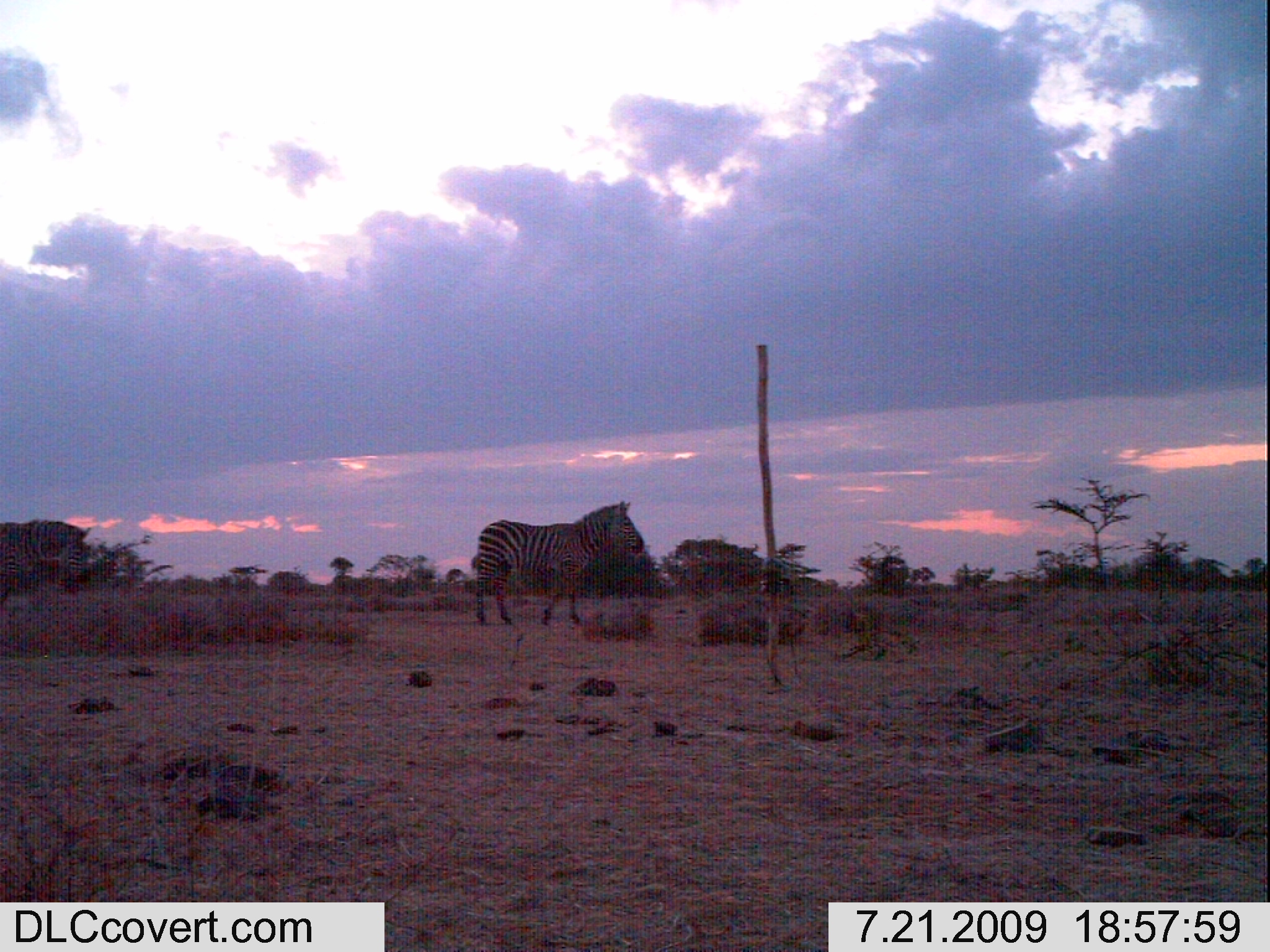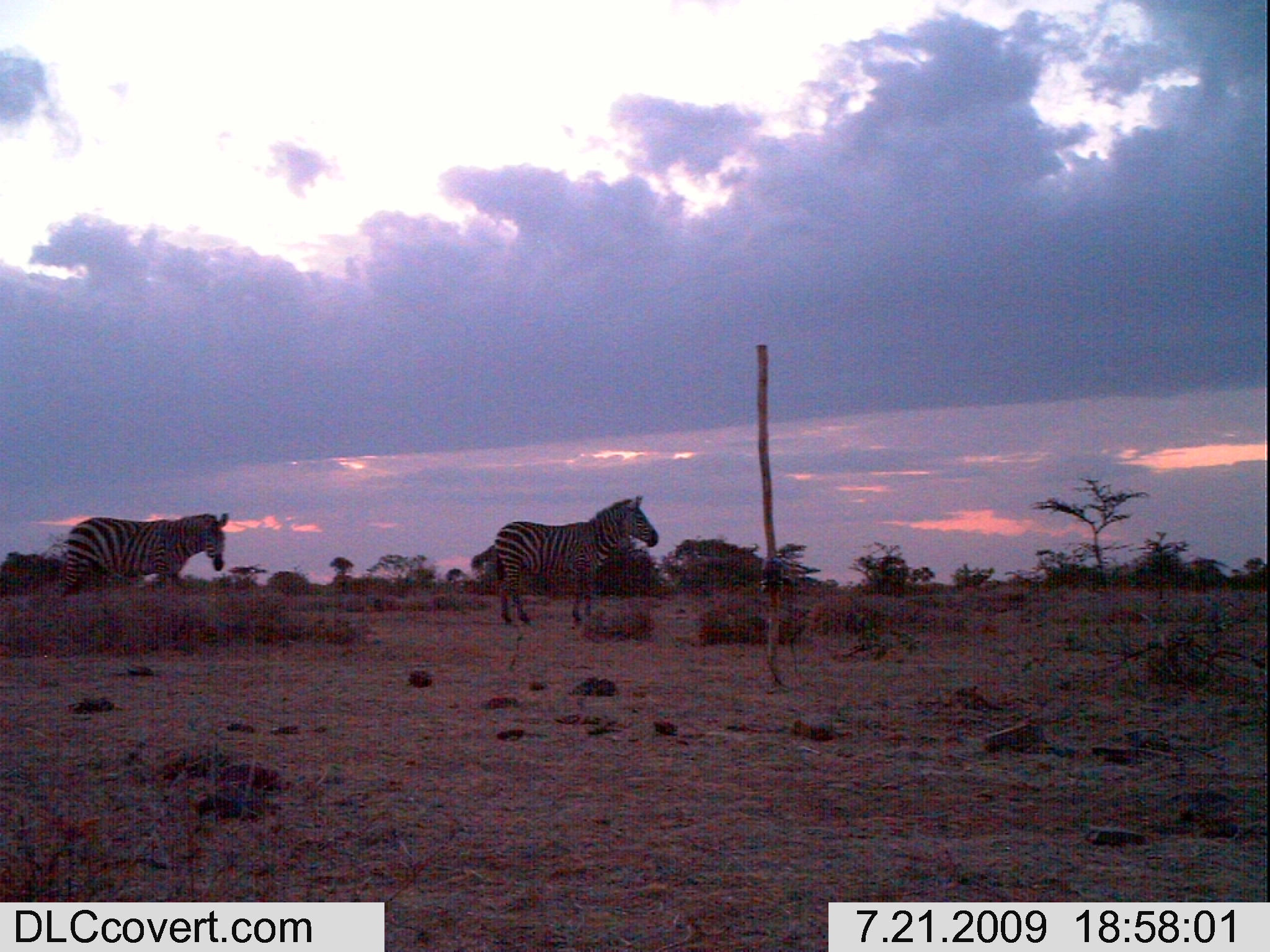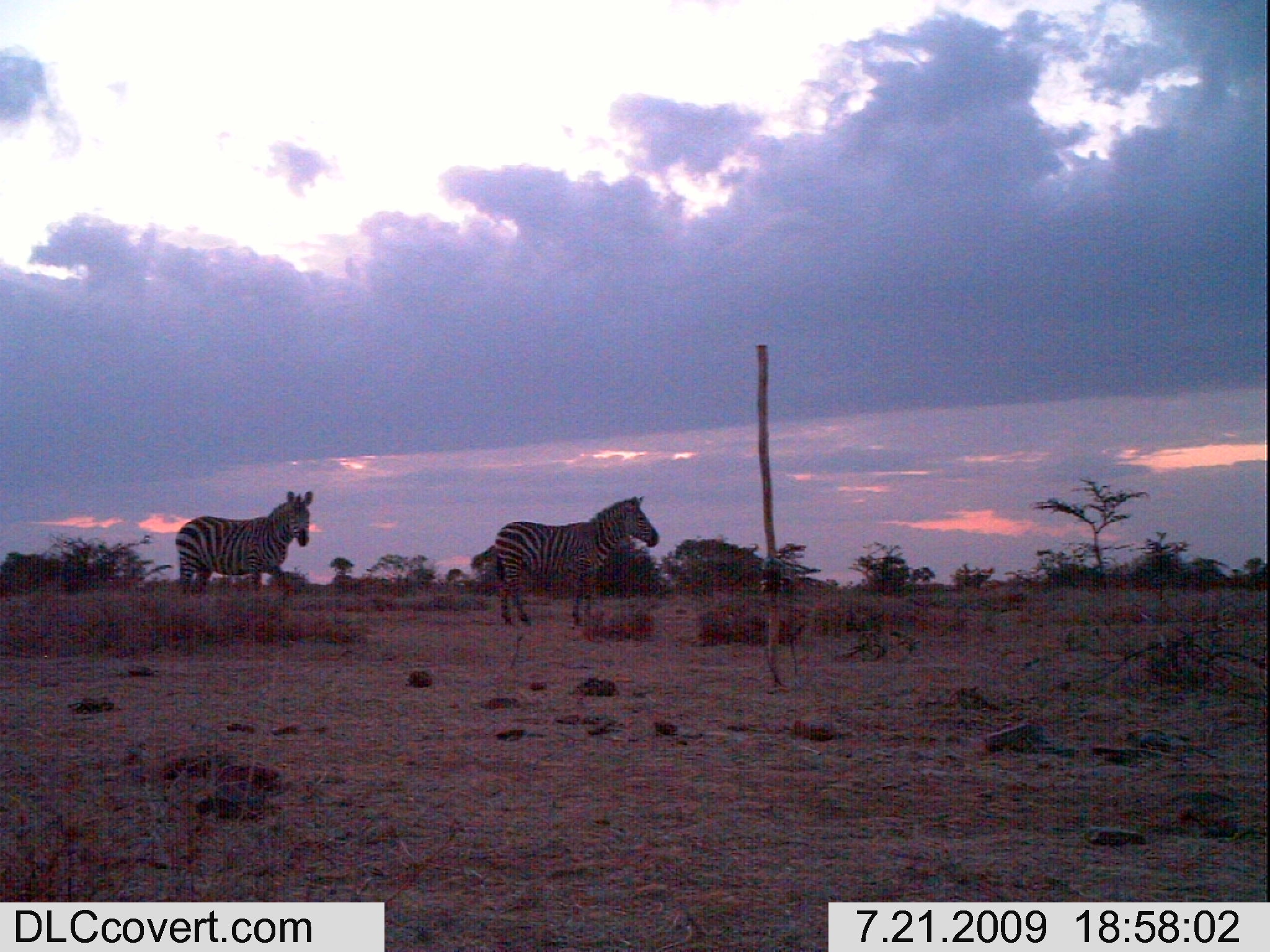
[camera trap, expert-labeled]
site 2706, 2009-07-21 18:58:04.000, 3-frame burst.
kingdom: Animalia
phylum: Chordata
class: Mammalia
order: Perissodactyla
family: Equidae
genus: Equus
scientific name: Equus quagga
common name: plains zebra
Equus quagga (plains zebra), count 2.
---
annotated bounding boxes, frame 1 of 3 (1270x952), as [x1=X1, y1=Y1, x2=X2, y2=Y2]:
equus quagga: [x1=474, y1=499, x2=645, y2=627]; [x1=0, y1=519, x2=93, y2=604]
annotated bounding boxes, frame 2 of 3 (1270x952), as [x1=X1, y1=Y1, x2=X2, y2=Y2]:
equus quagga: [x1=493, y1=494, x2=658, y2=629]; [x1=64, y1=512, x2=230, y2=591]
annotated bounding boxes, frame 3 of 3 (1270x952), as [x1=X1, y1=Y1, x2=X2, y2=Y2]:
equus quagga: [x1=494, y1=496, x2=659, y2=629]; [x1=175, y1=489, x2=313, y2=596]